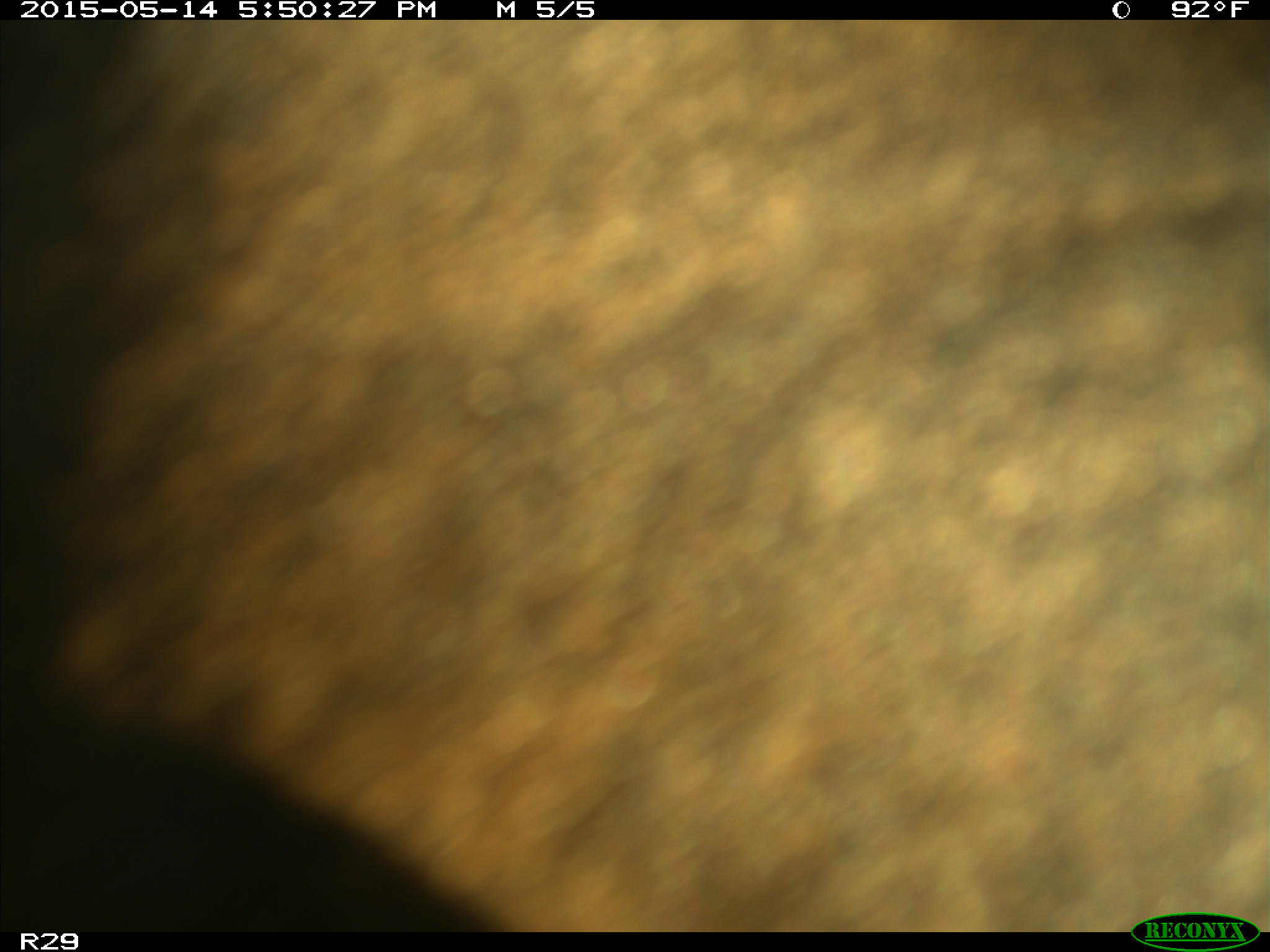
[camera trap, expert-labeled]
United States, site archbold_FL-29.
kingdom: Animalia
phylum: Chordata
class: Mammalia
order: Artiodactyla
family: Bovidae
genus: Bos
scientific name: Bos taurus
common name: domestic cow